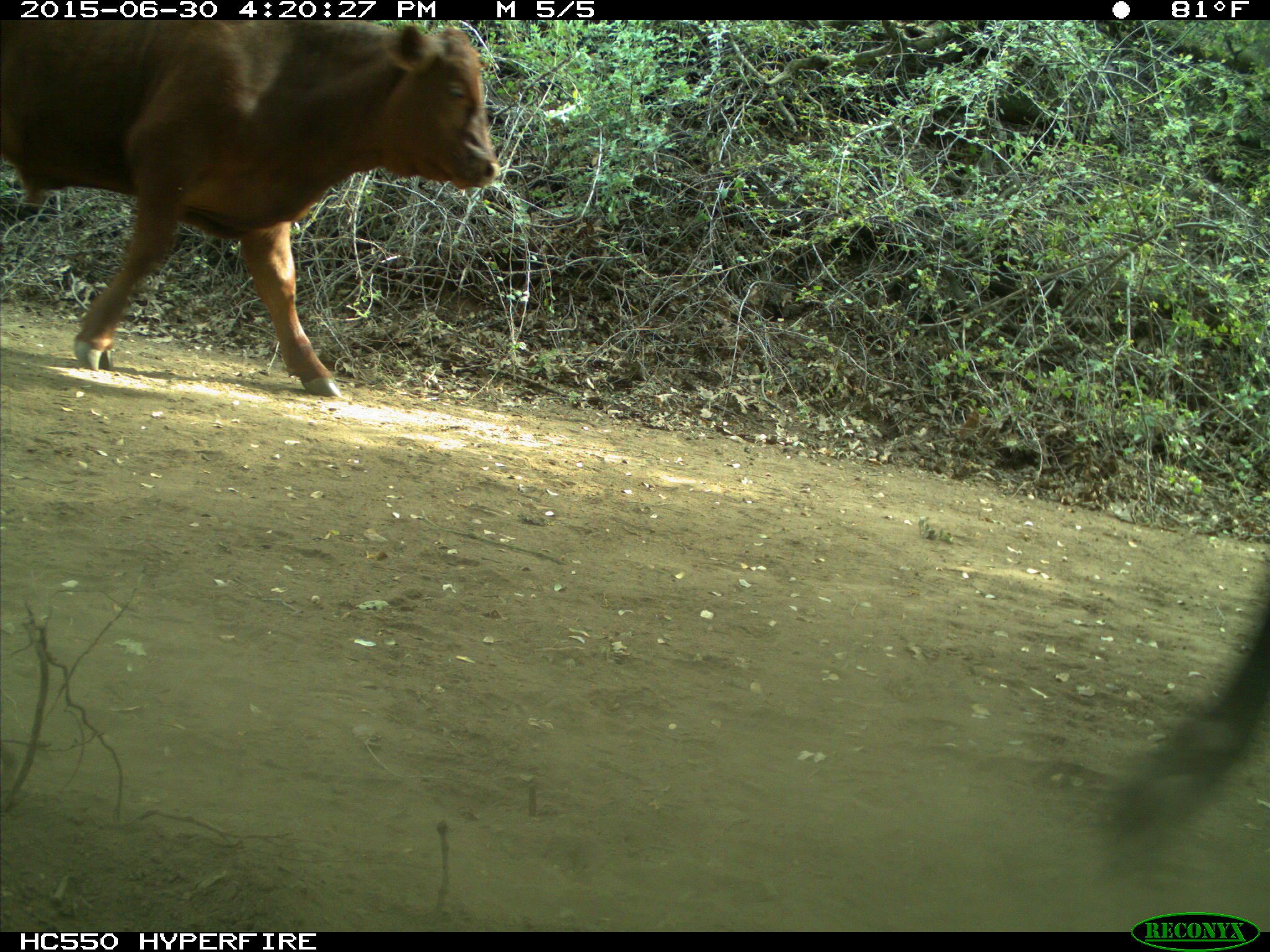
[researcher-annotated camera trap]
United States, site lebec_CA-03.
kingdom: Animalia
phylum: Chordata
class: Mammalia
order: Artiodactyla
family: Bovidae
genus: Bos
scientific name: Bos taurus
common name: domestic cow